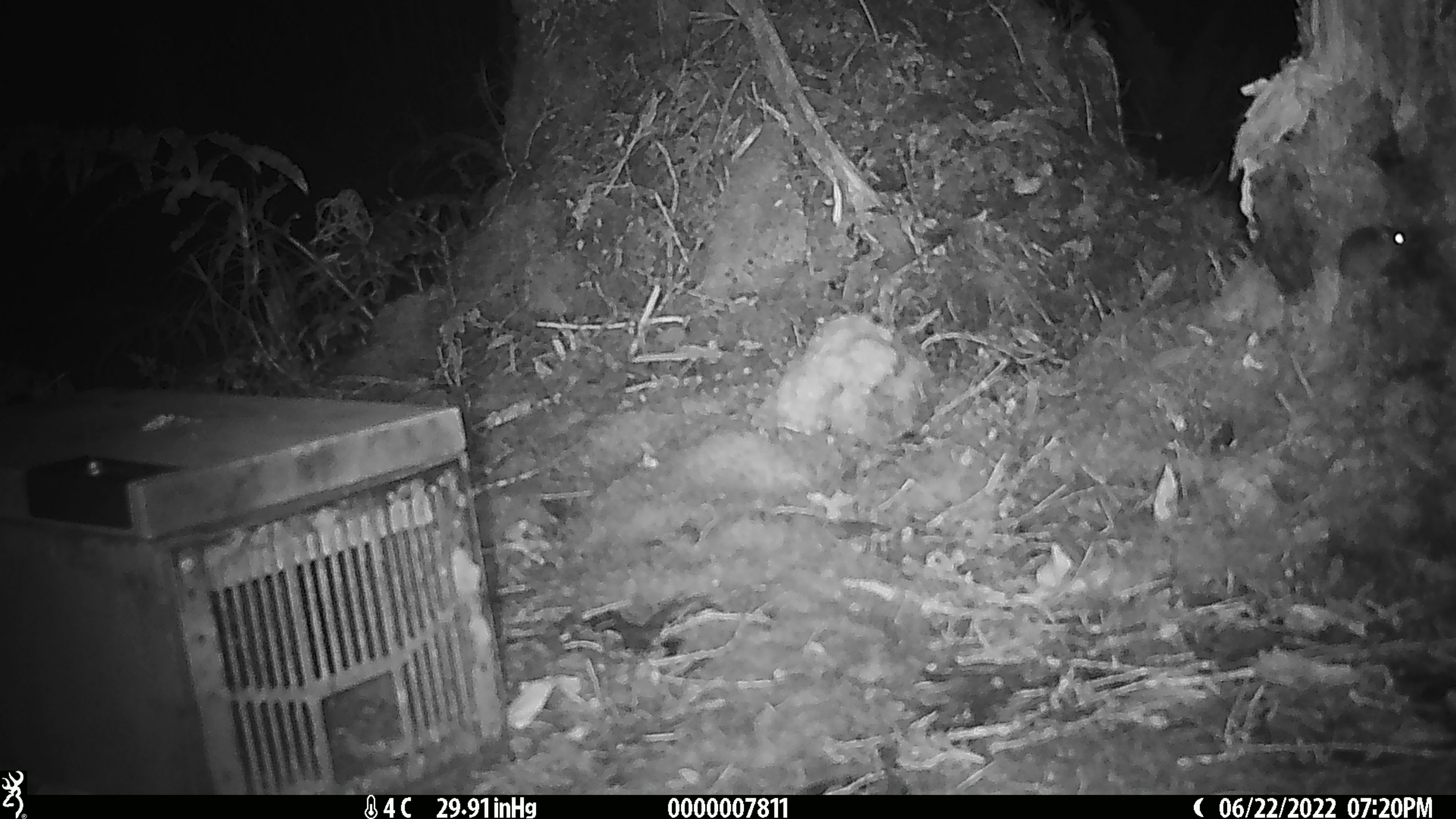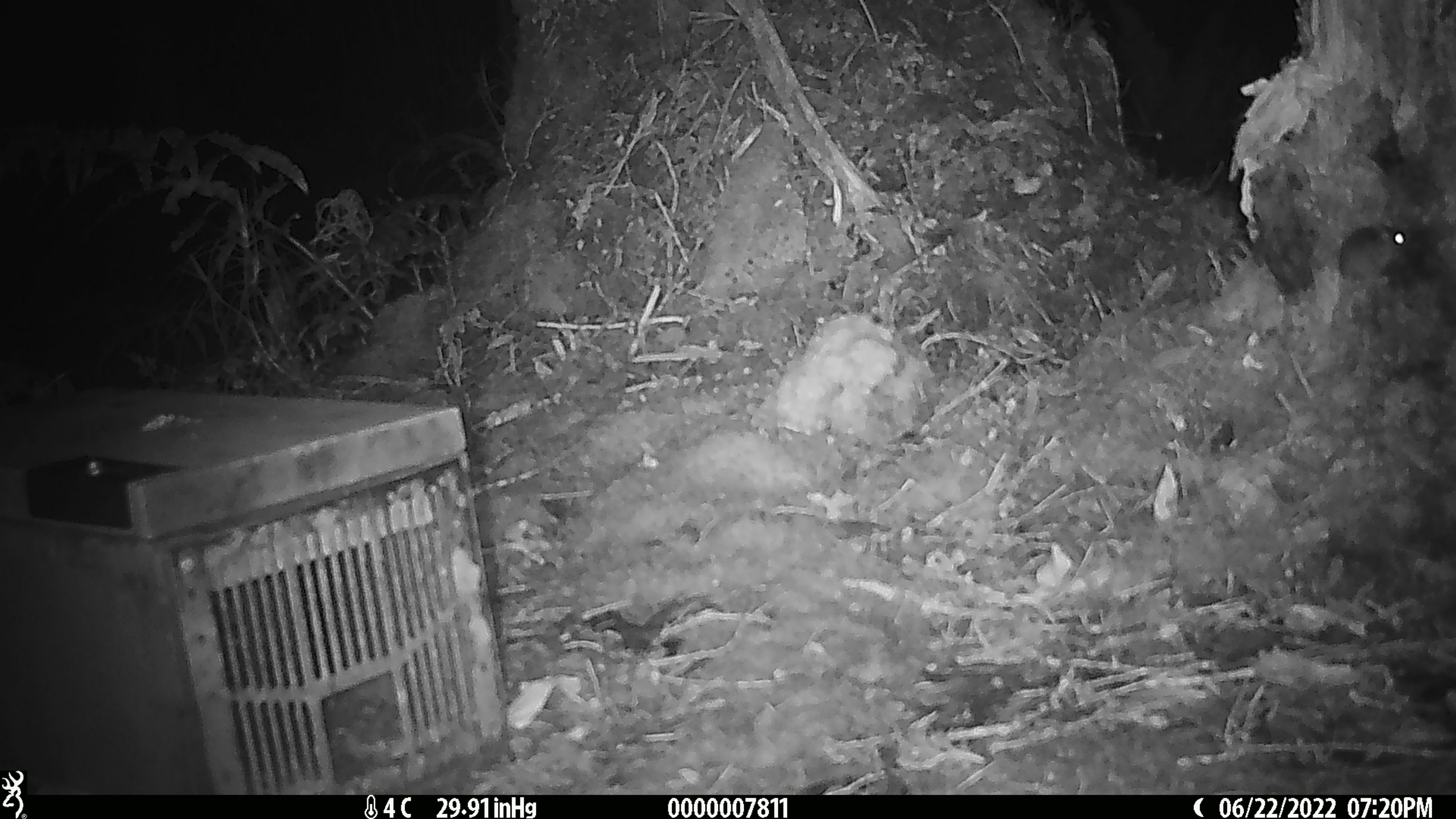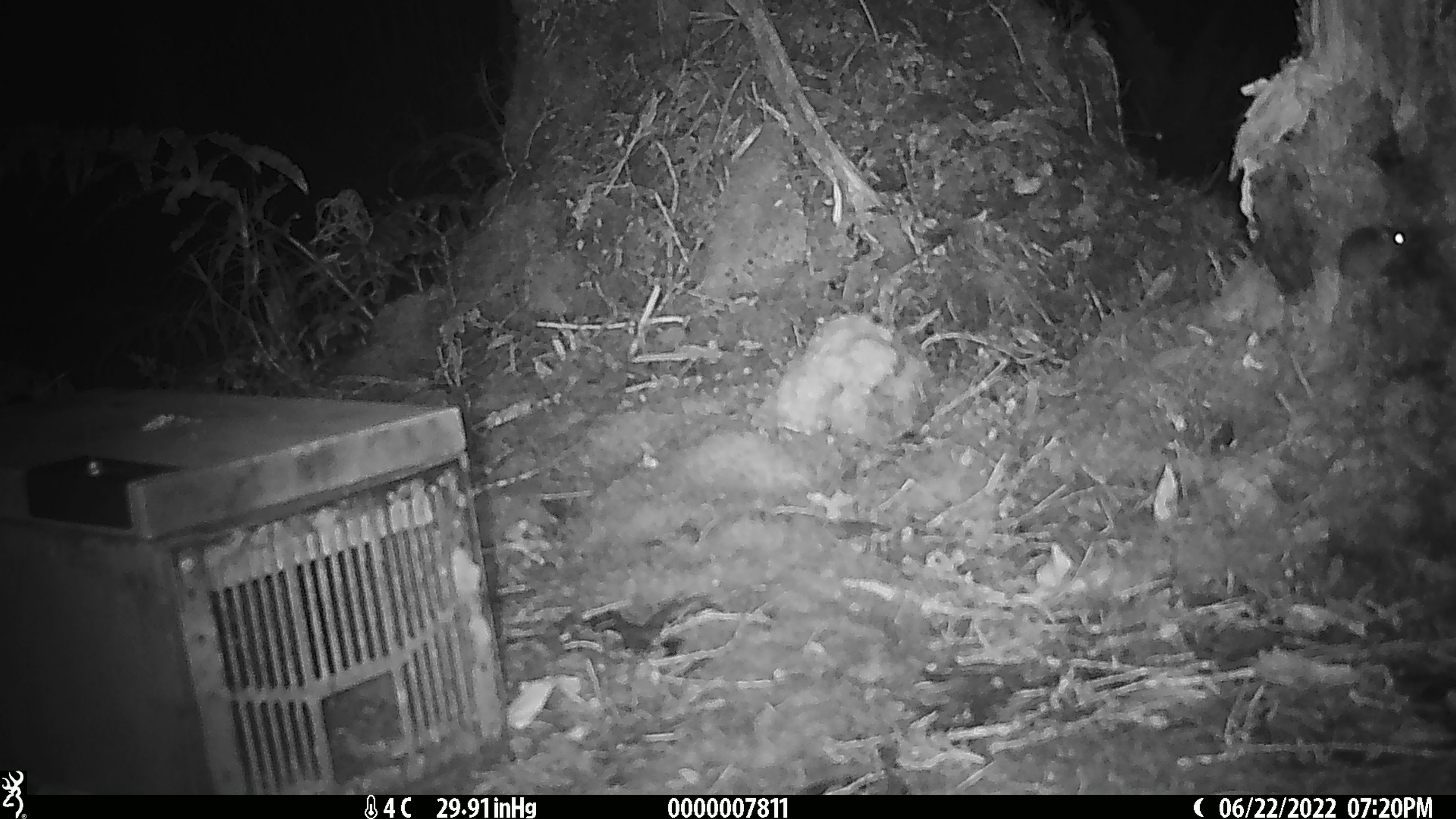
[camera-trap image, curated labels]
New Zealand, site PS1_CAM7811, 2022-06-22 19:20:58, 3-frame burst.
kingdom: Animalia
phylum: Chordata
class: Mammalia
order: Rodentia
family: Muridae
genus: Mus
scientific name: Mus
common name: mouse